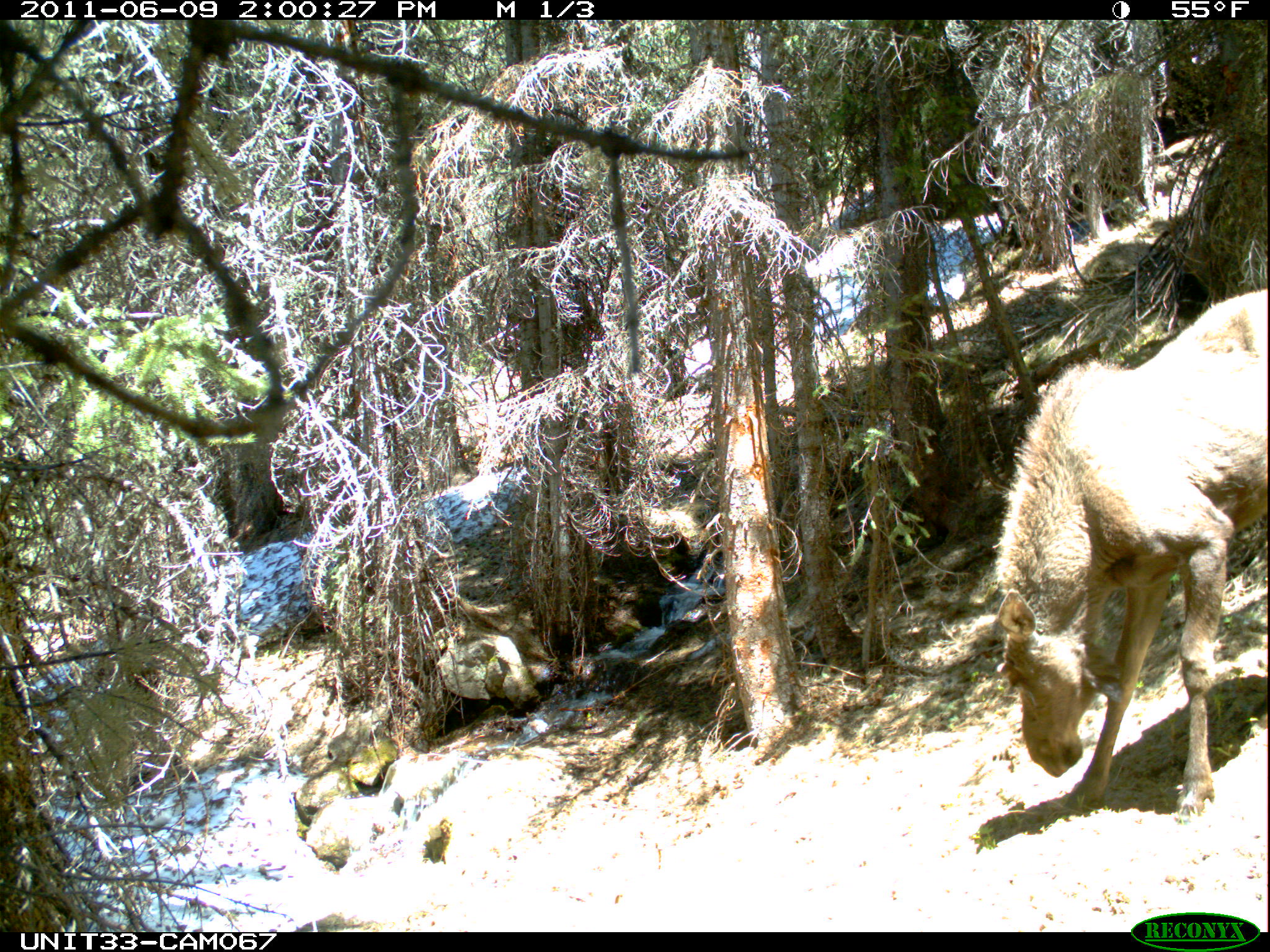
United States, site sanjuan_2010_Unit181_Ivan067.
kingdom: Animalia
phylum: Chordata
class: Mammalia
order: Artiodactyla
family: Cervidae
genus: Alces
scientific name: Alces alces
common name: moose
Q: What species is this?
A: Alces alces (moose).